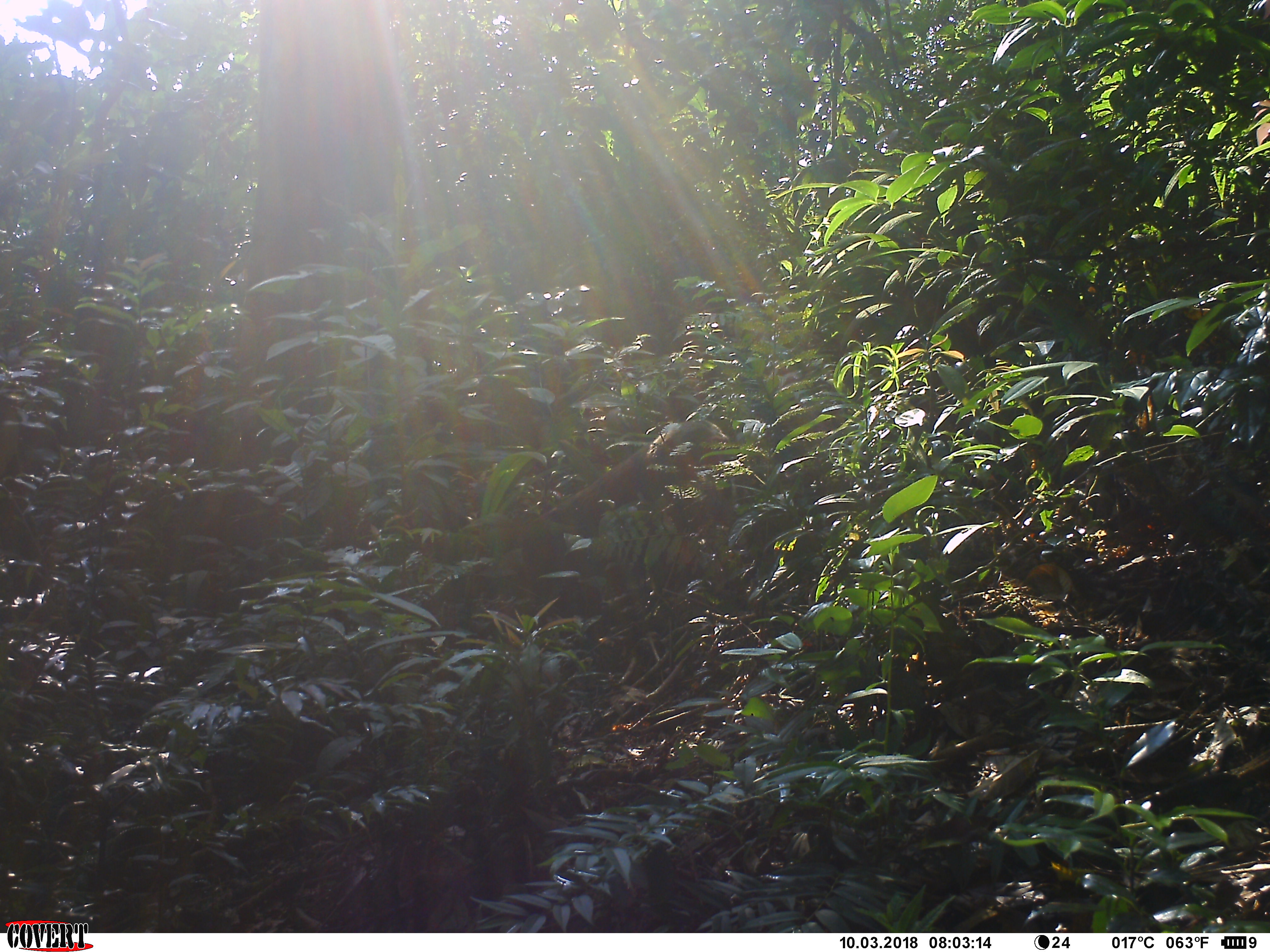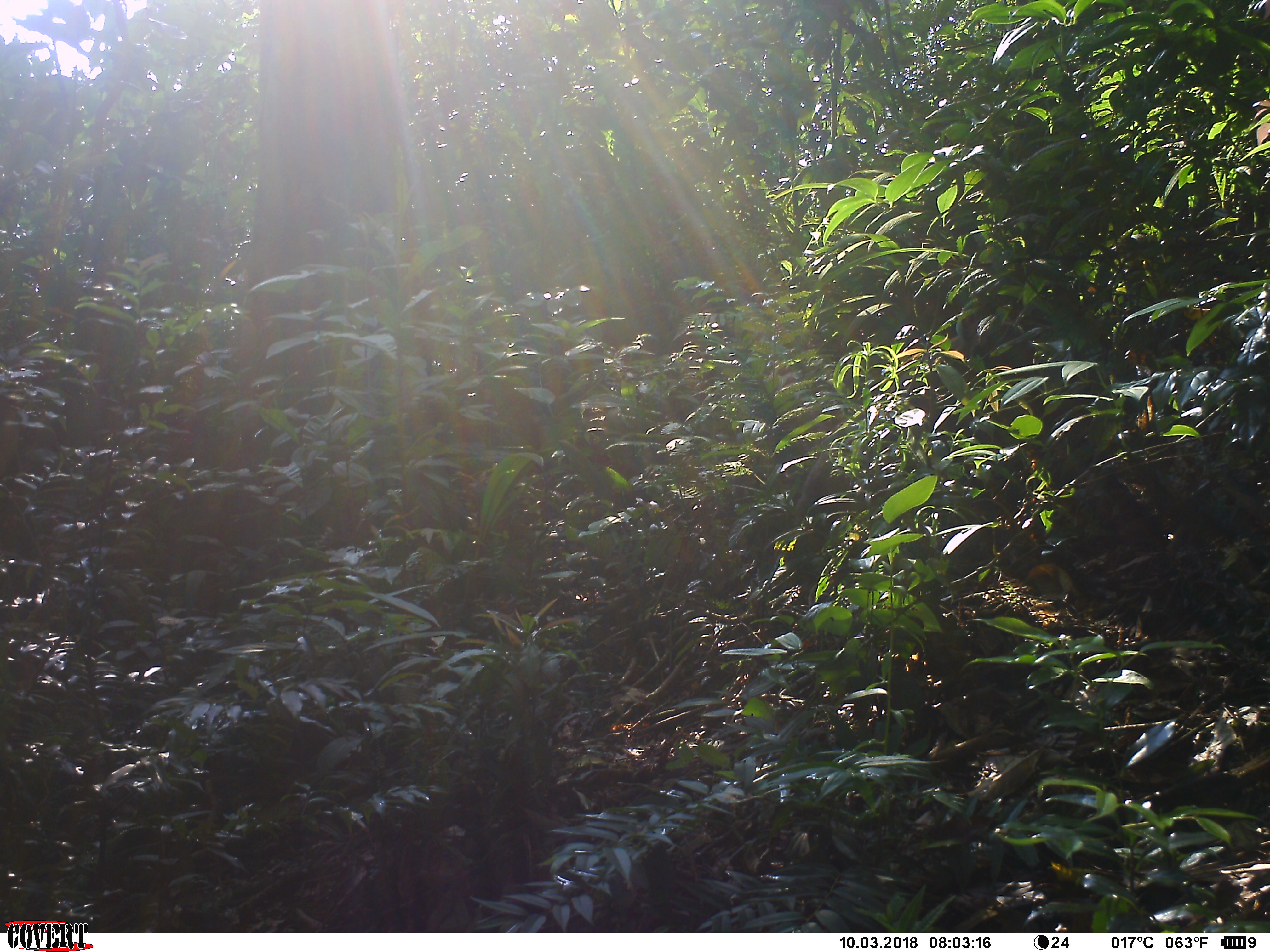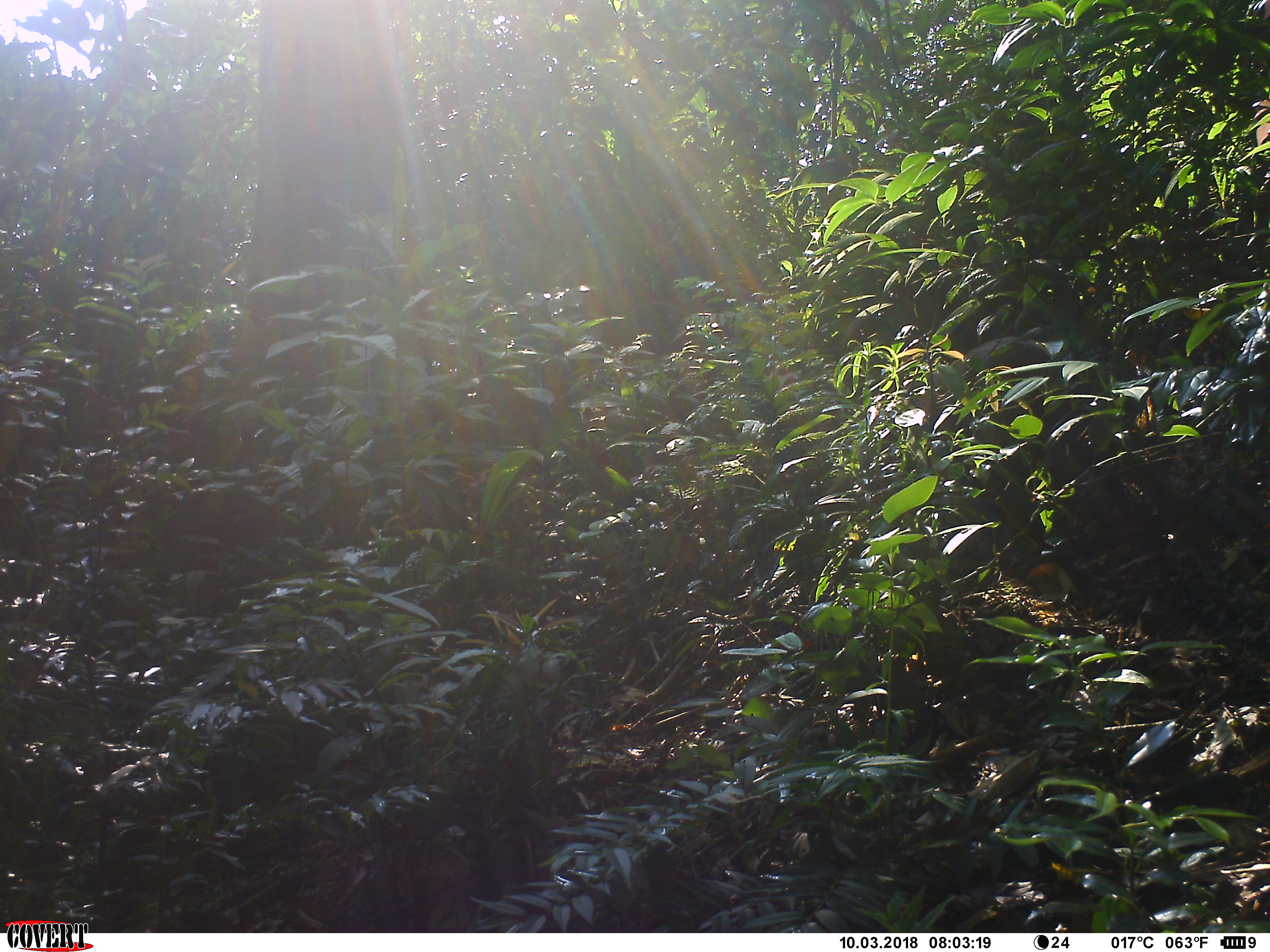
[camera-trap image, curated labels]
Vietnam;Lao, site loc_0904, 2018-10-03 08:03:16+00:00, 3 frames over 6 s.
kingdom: Animalia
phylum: Chordata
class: Mammalia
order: Primates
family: Cercopithecidae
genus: Macaca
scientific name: Macaca arctoides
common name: stump-tailed macaque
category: stump tailed macaque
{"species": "stump tailed macaque (stump-tailed macaque) (Macaca arctoides)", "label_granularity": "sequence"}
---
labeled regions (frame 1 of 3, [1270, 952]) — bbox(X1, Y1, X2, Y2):
stump tailed macaque: bbox(496, 417, 728, 637)